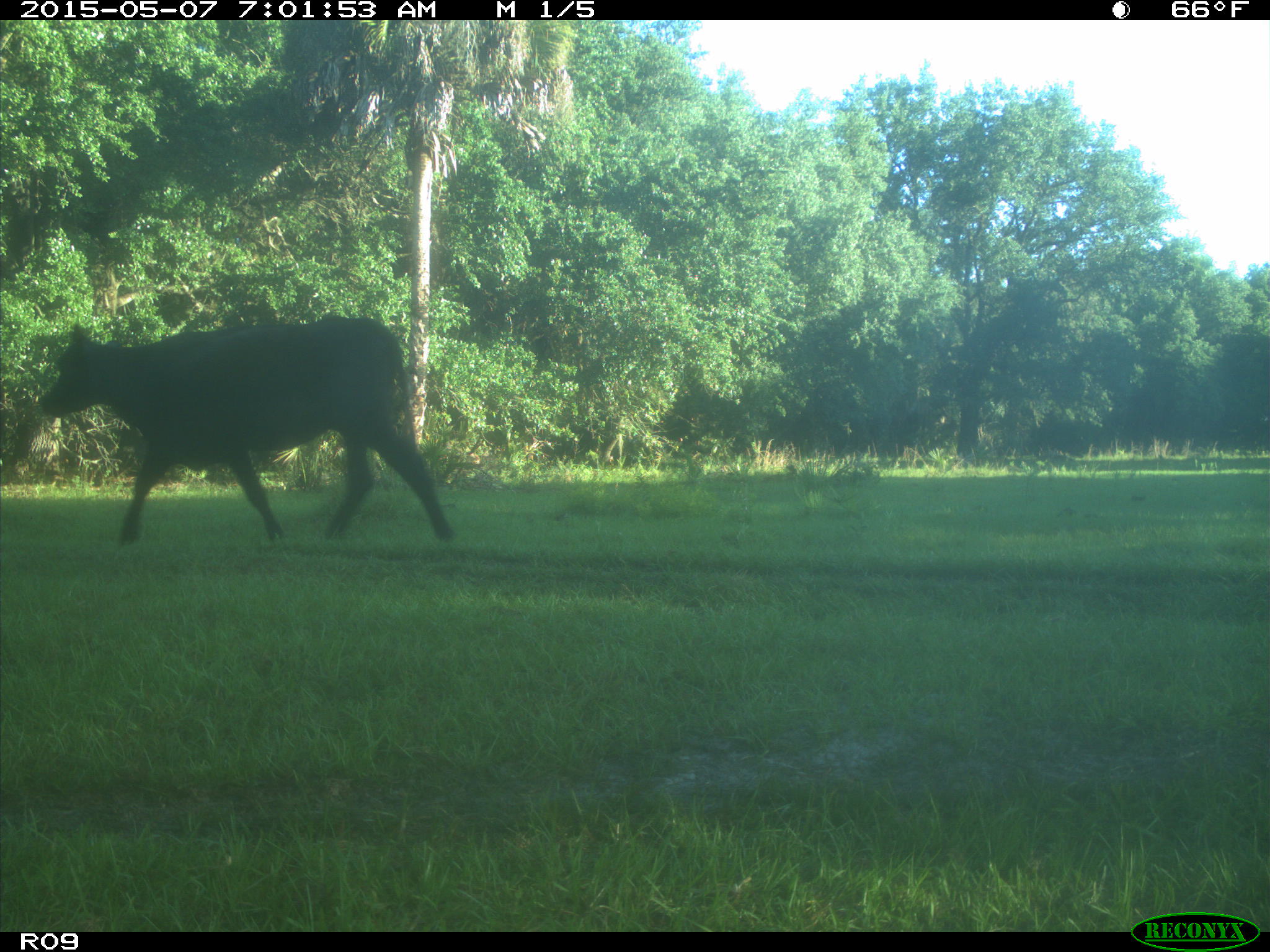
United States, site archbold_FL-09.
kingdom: Animalia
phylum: Chordata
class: Mammalia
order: Artiodactyla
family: Bovidae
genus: Bos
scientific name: Bos taurus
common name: domestic cow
Bos taurus (domestic cow).